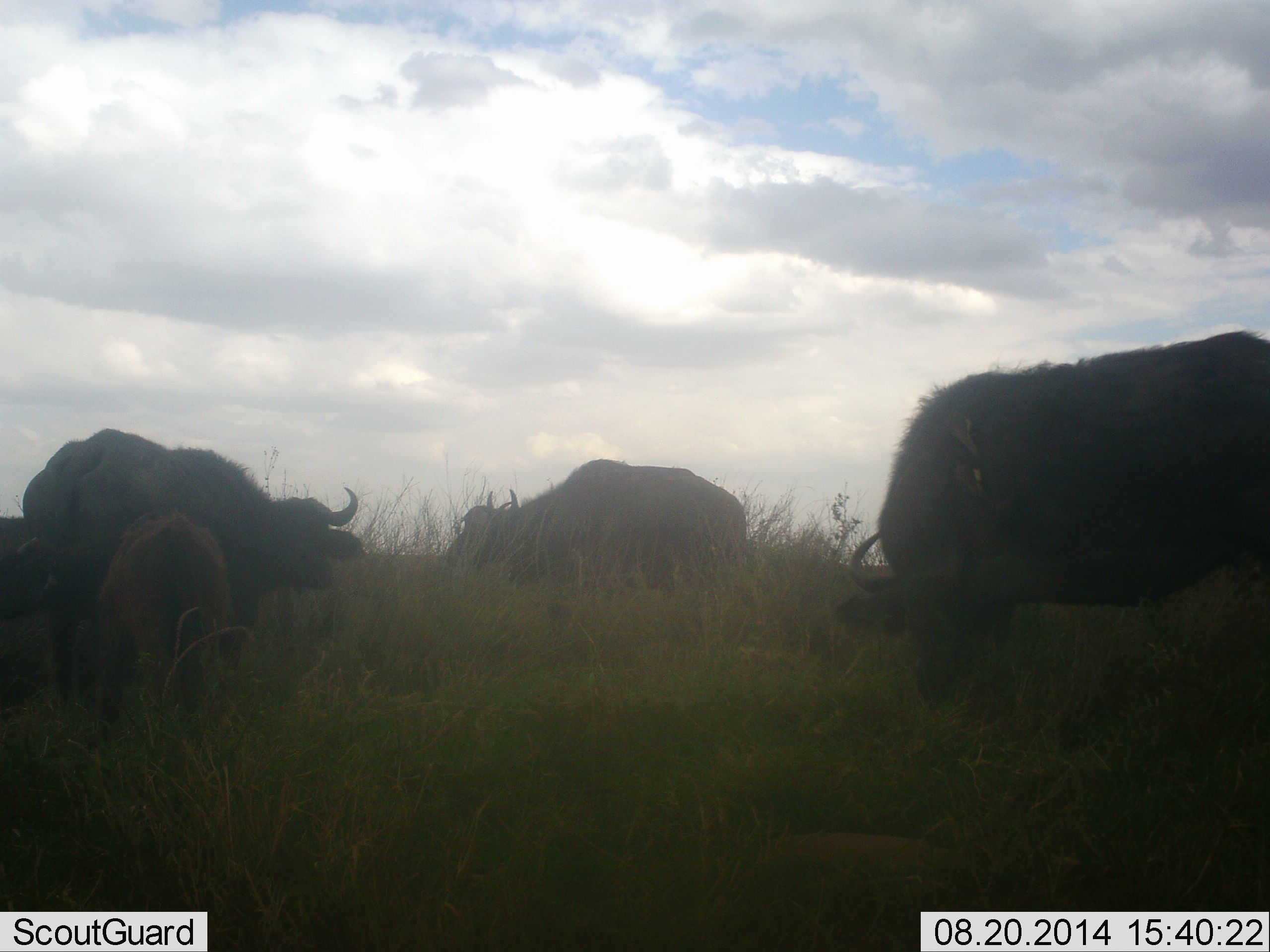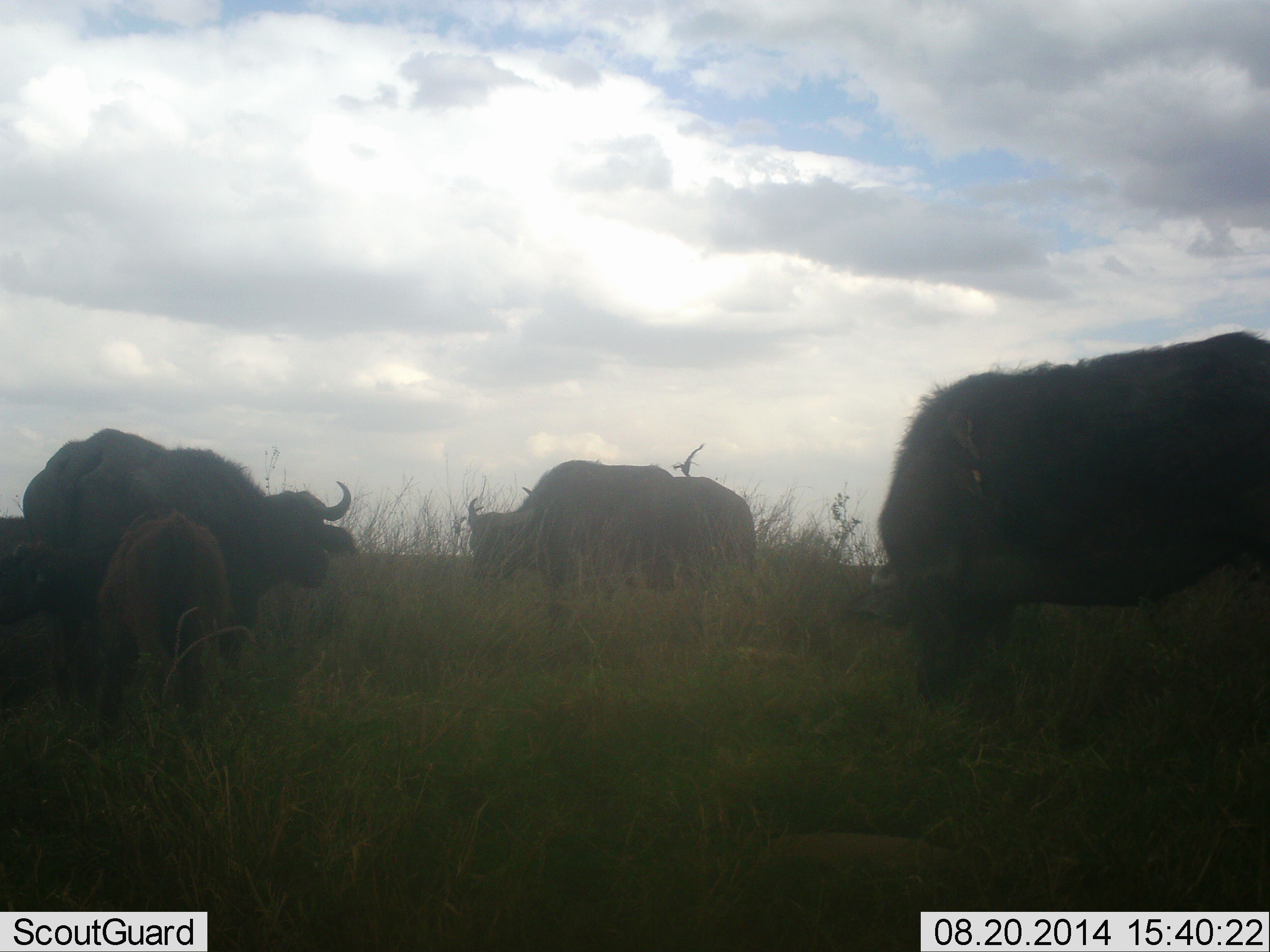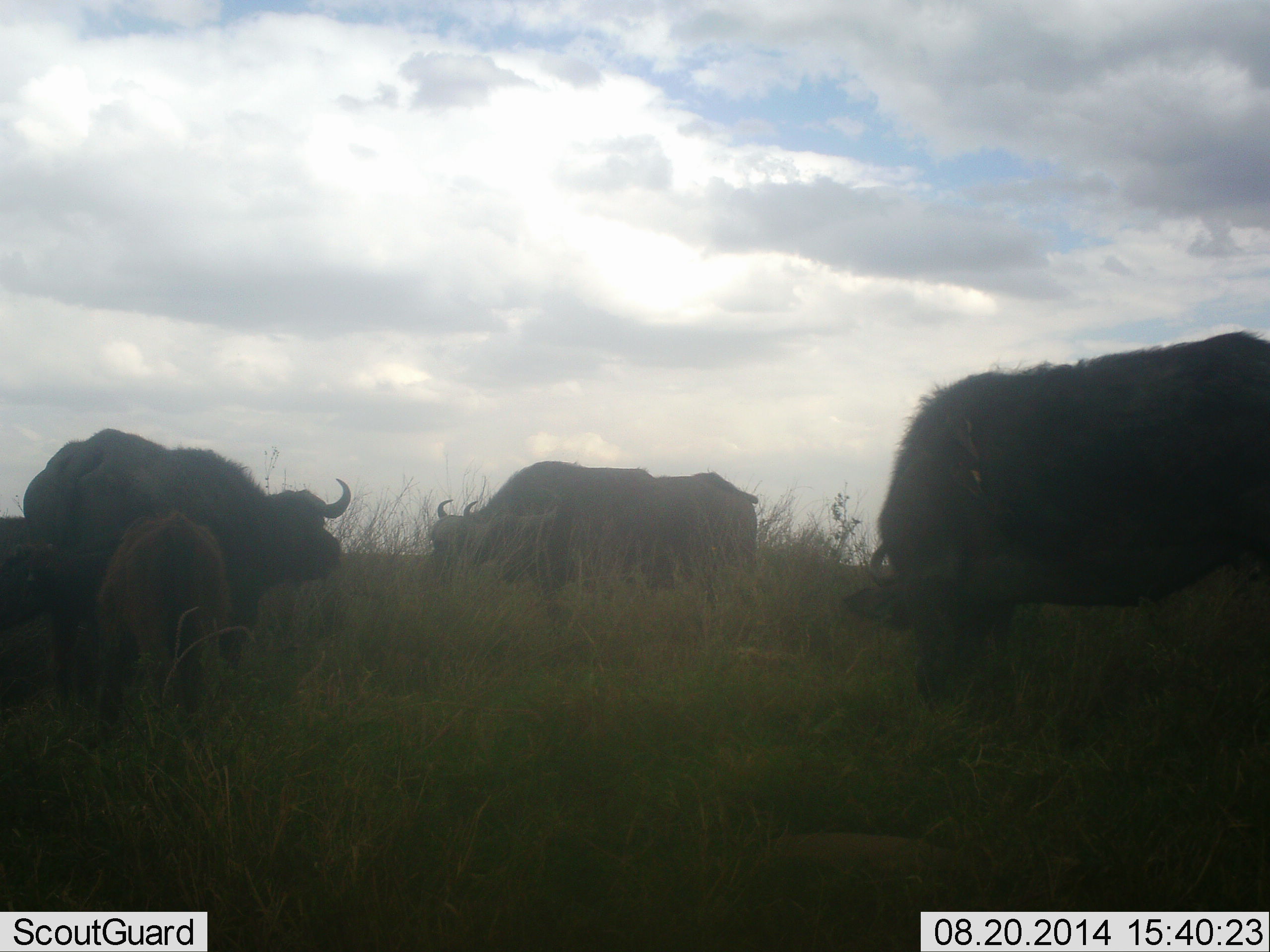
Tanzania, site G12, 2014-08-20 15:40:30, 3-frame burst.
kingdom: Animalia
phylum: Chordata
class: Mammalia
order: Artiodactyla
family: Bovidae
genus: Syncerus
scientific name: Syncerus caffer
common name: cape buffalo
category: buffalo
Buffalo (cape buffalo) (Syncerus caffer), count 5. Behavior (volunteer vote fractions): standing 42%, resting 8%, moving 8%, interacting 0%. Young present (vote fraction): 58%. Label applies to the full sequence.